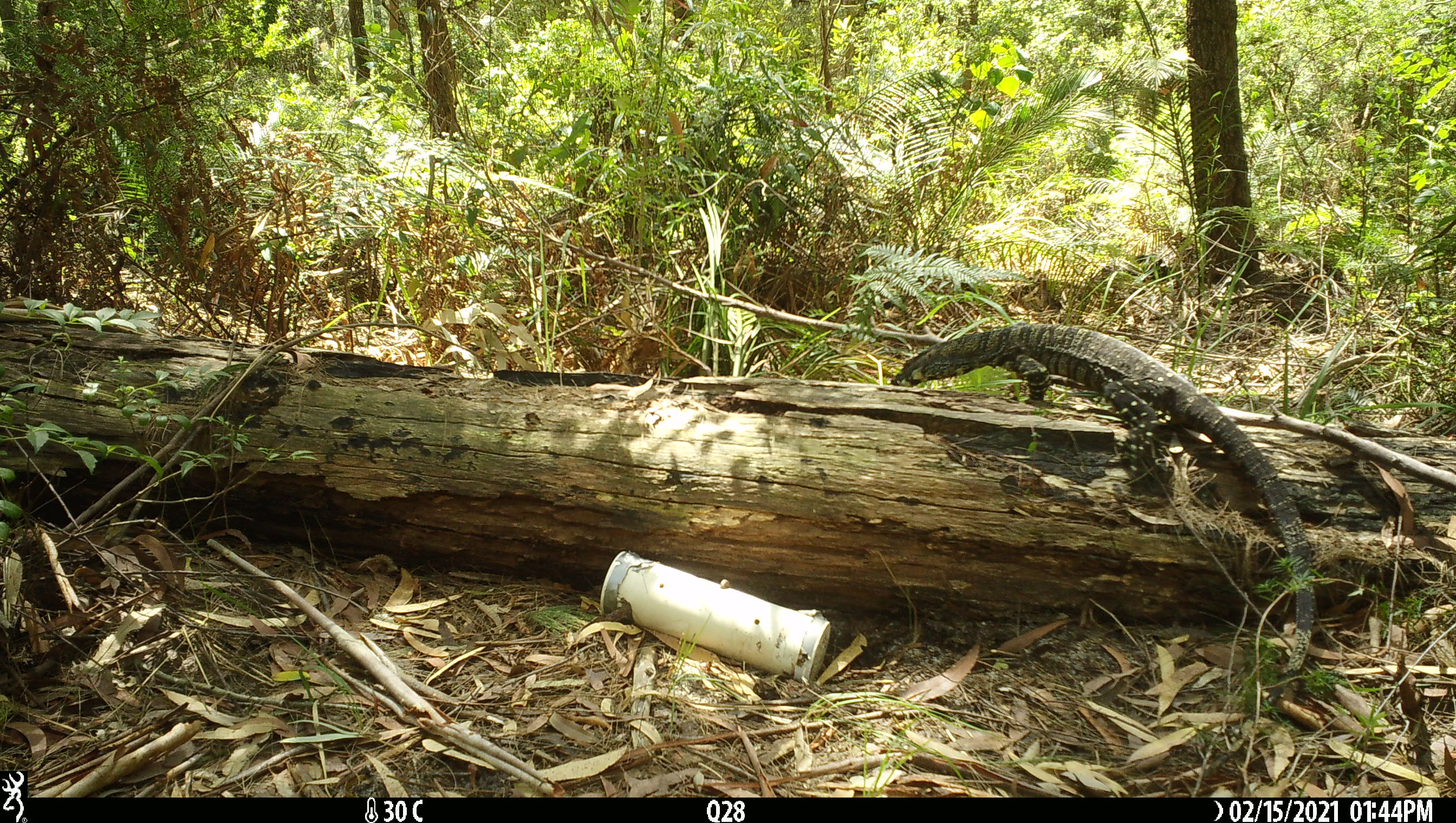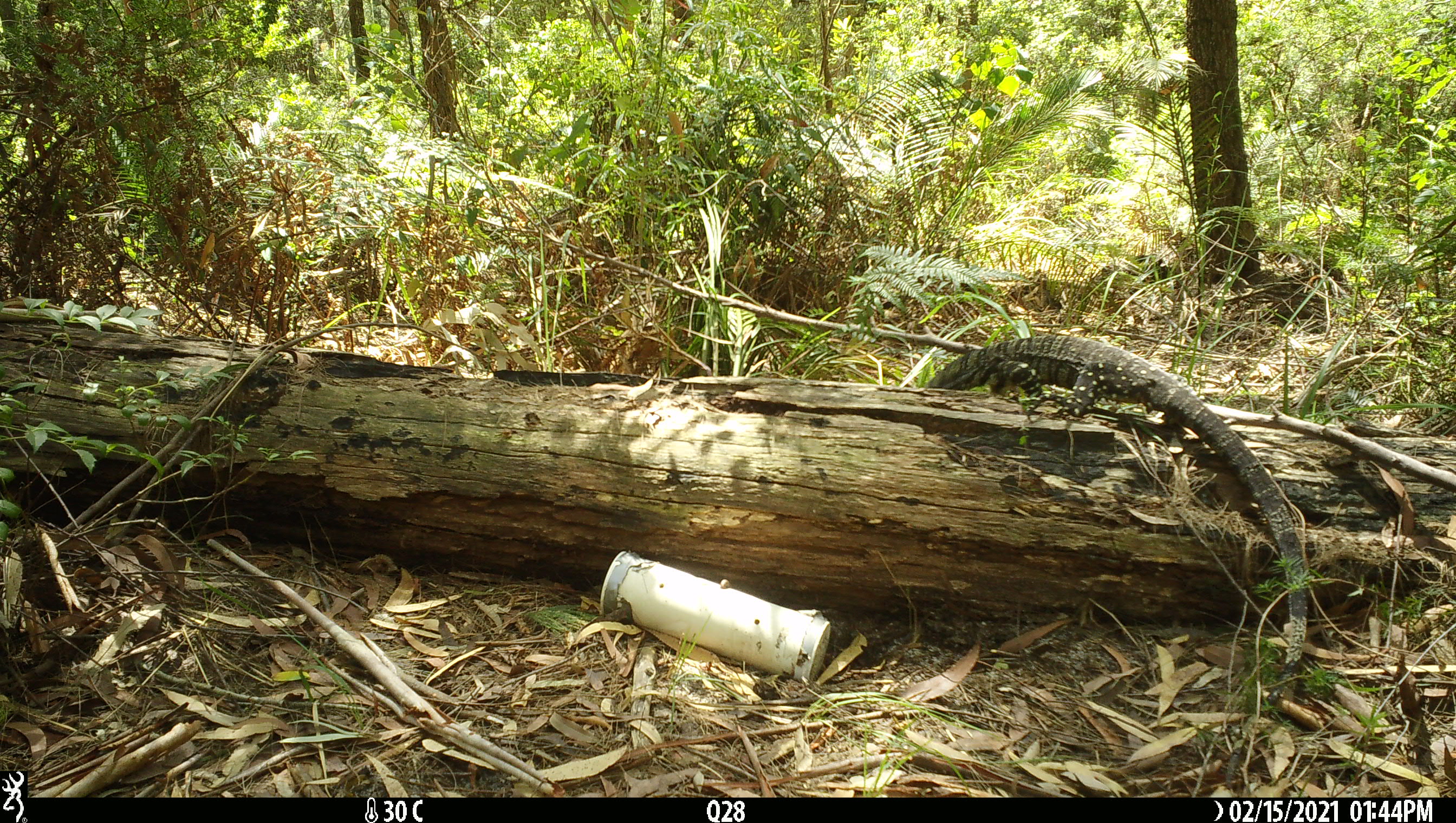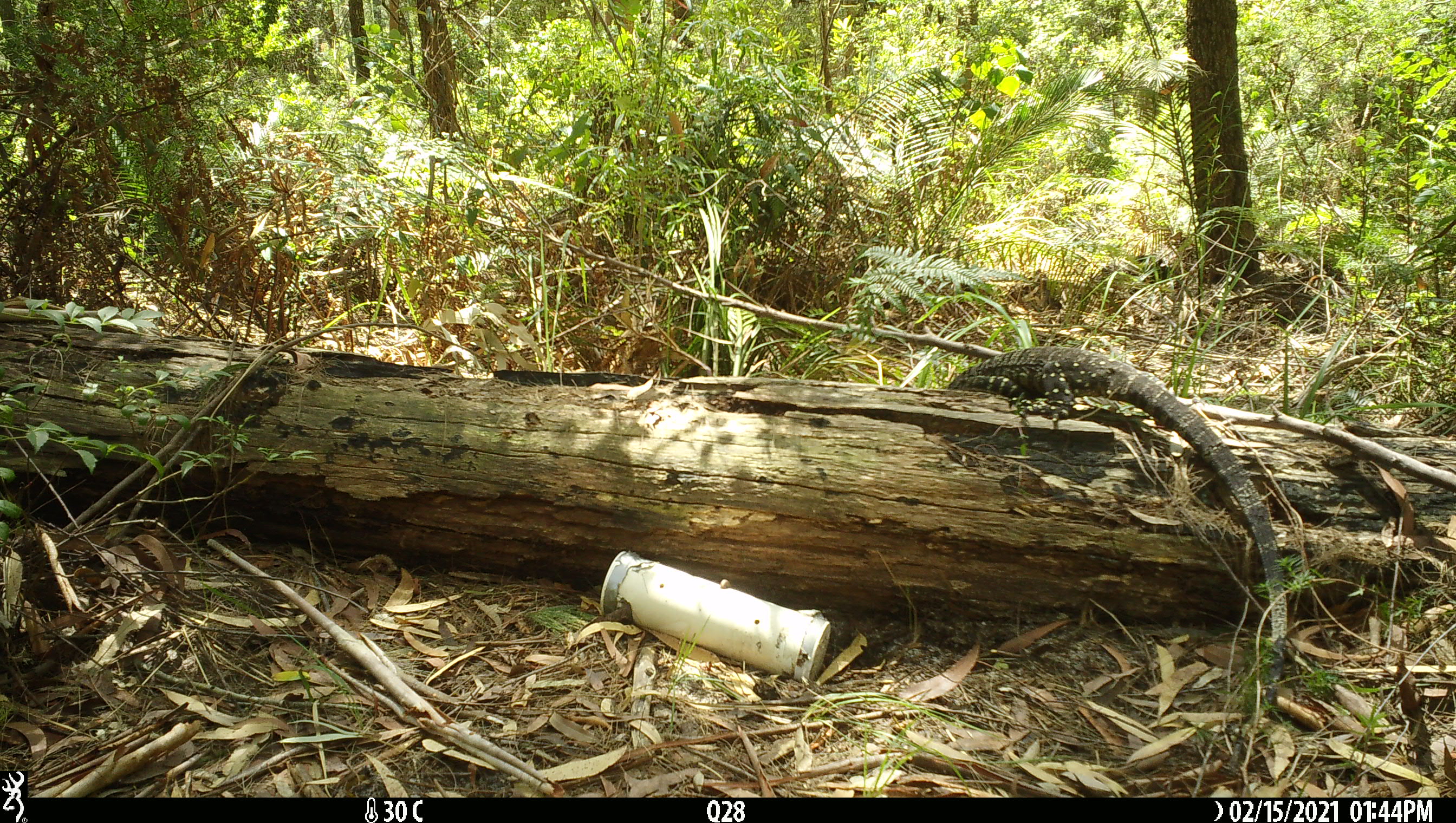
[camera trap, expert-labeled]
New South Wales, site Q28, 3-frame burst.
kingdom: Animalia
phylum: Chordata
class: Reptilia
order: Squamata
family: Varanidae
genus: Varanus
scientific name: Varanus varius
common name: lace monitor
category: goanna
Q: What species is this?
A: Goanna (lace monitor) (Varanus varius).